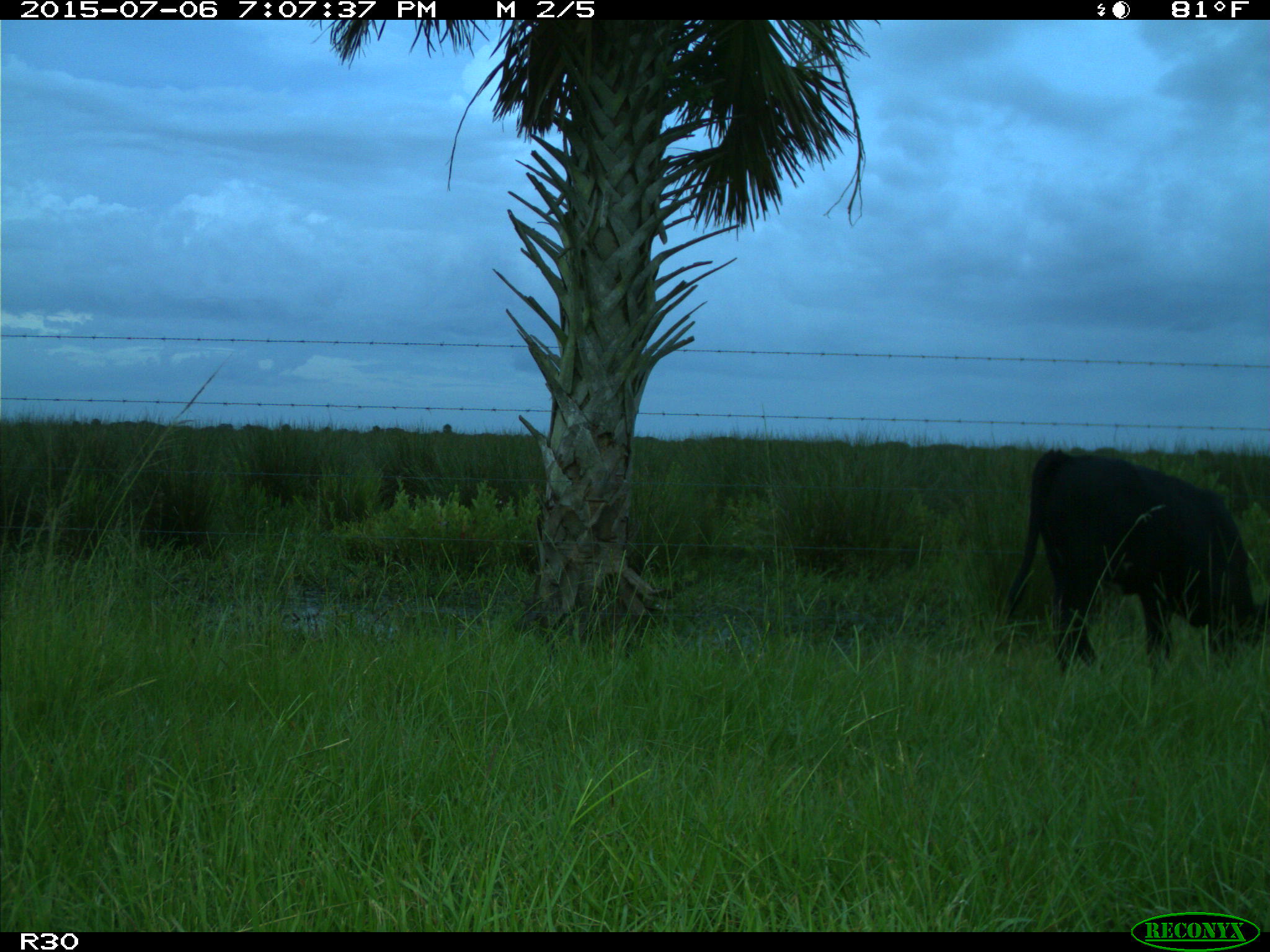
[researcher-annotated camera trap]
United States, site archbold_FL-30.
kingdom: Animalia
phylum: Chordata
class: Mammalia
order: Artiodactyla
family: Bovidae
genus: Bos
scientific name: Bos taurus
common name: domestic cow